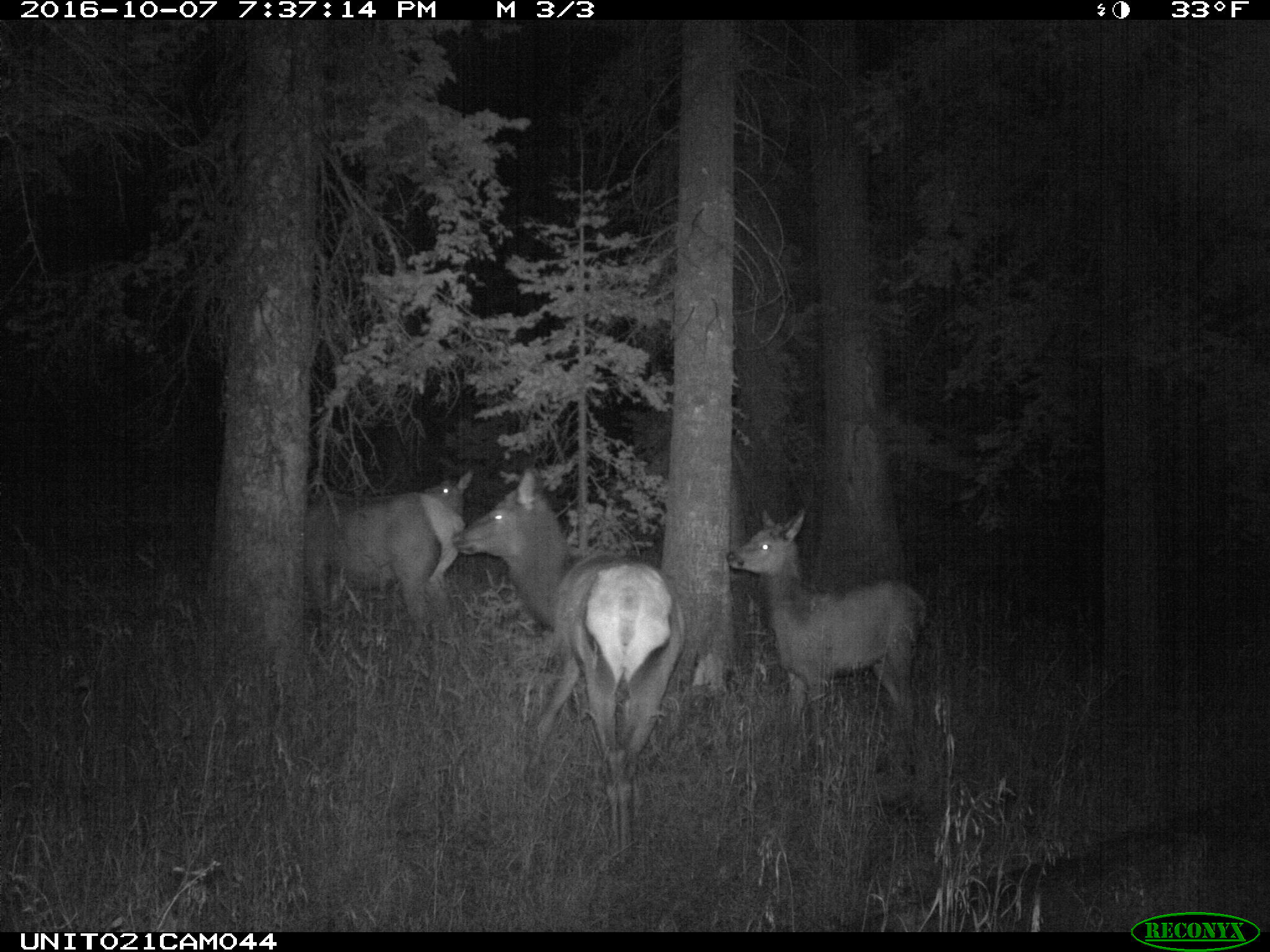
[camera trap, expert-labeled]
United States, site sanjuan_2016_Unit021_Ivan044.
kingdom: Animalia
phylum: Chordata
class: Mammalia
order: Artiodactyla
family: Cervidae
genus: Cervus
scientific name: Cervus elaphus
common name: red deer